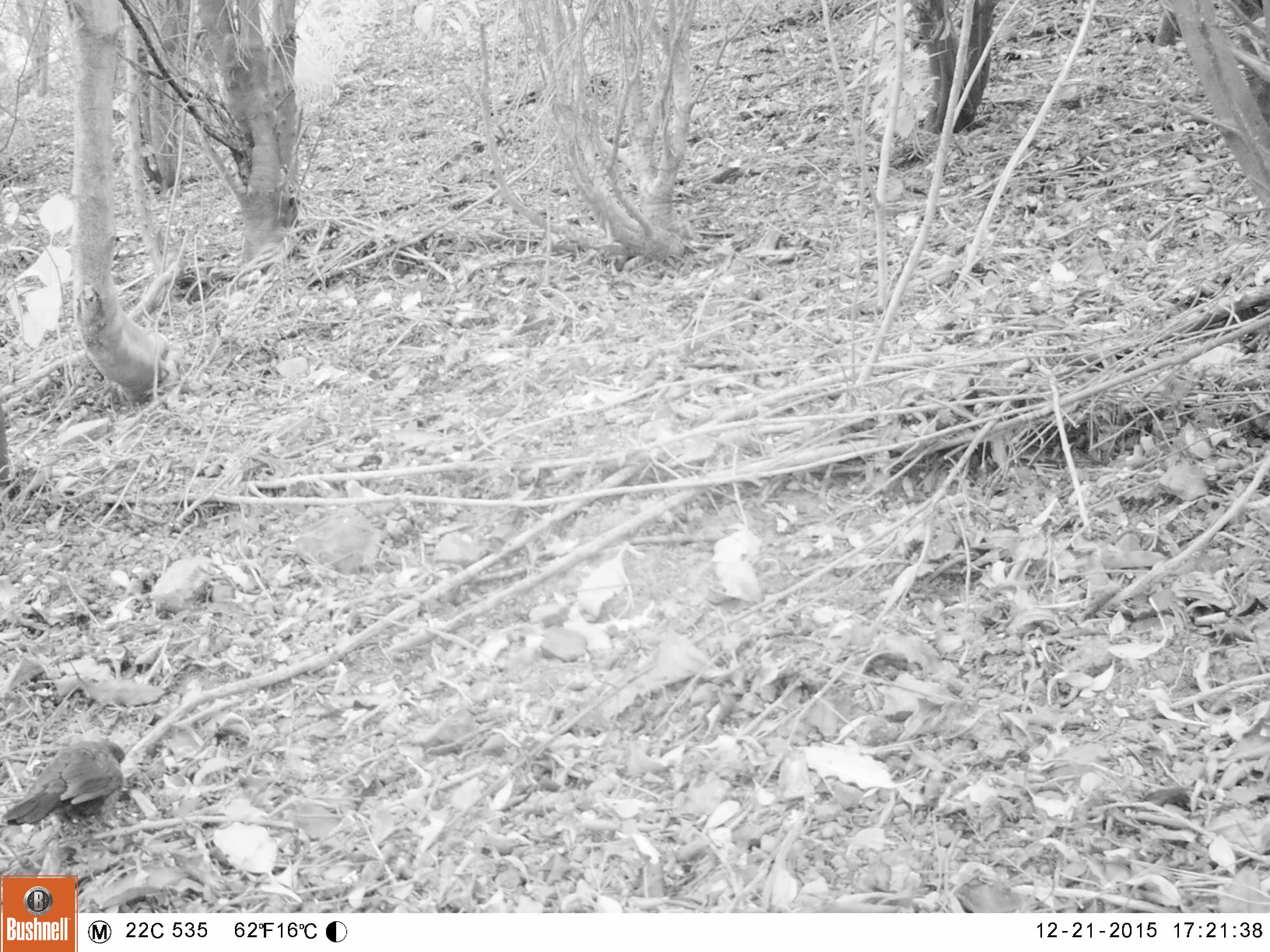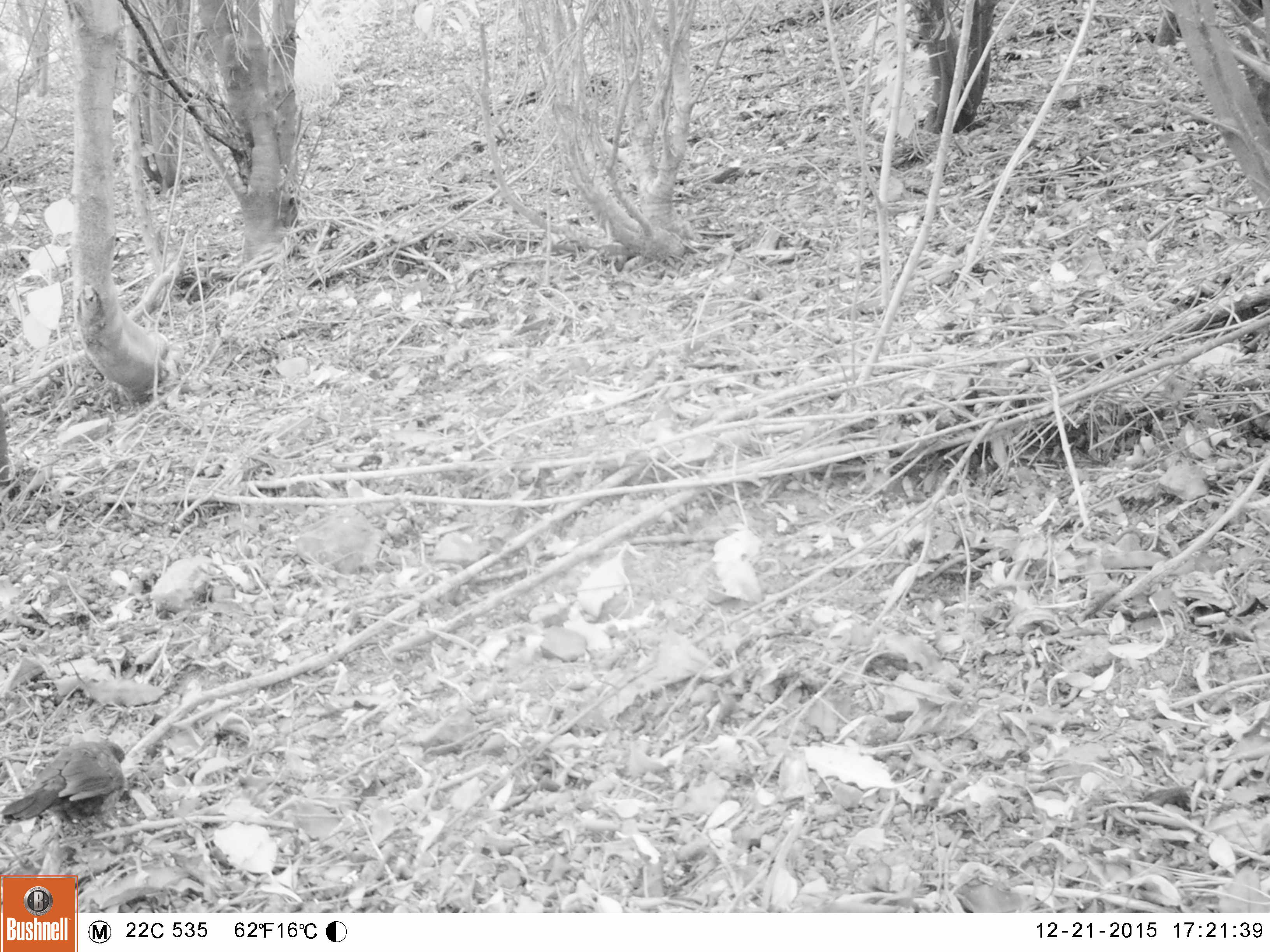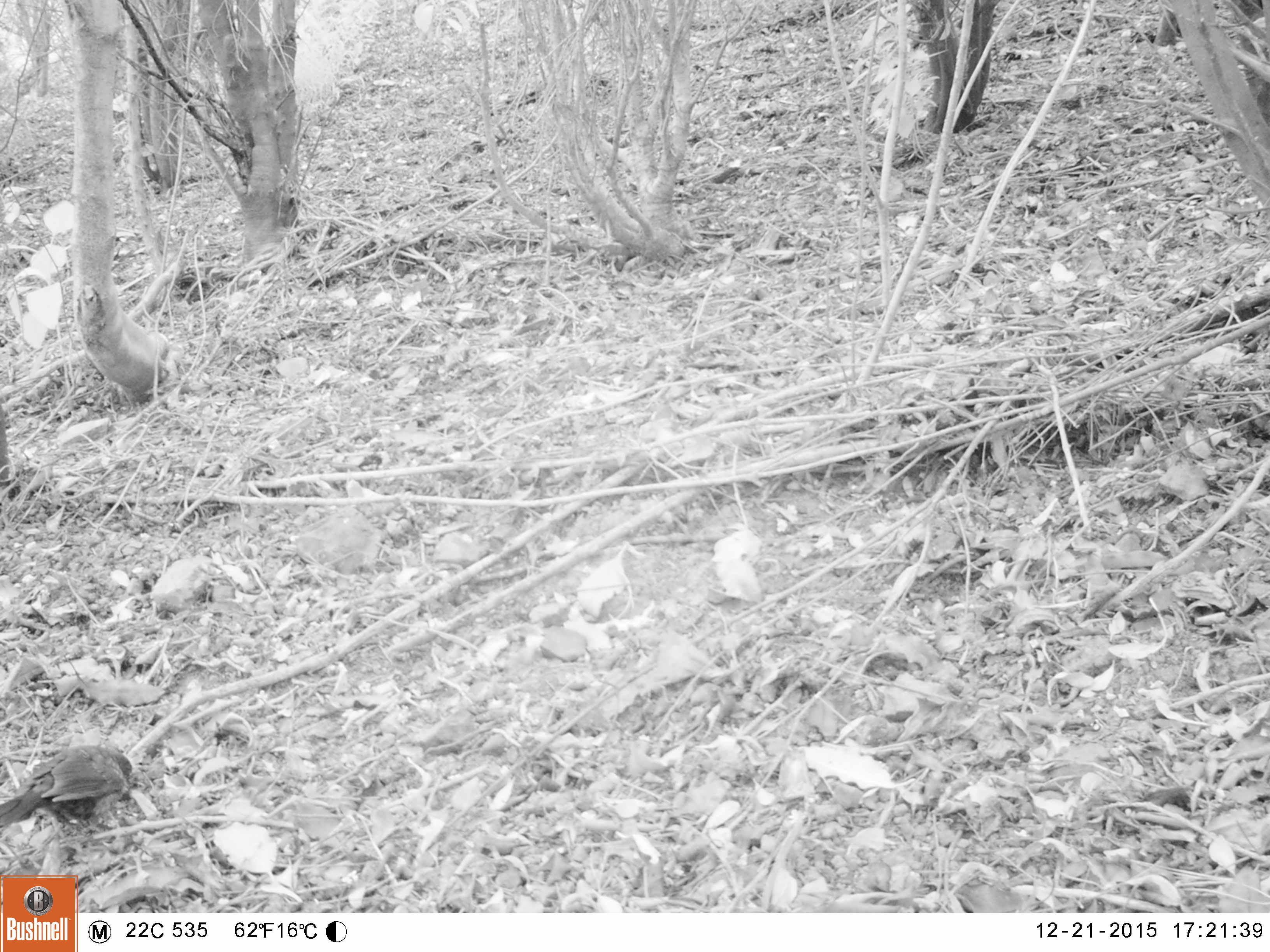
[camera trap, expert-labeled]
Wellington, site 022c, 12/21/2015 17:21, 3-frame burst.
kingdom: Animalia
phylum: Chordata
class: Aves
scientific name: Aves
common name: bird